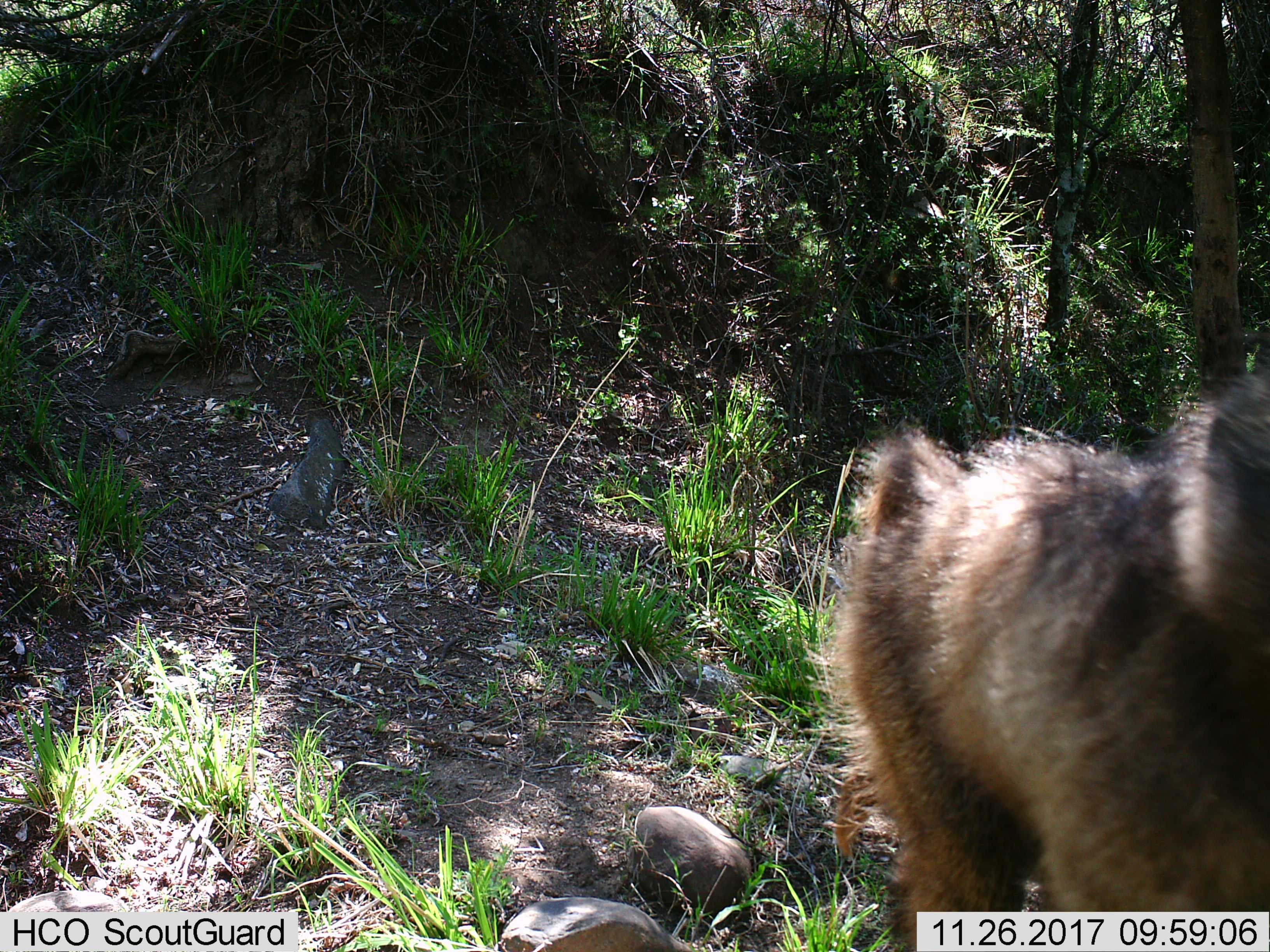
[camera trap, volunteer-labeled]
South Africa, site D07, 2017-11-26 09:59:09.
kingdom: Animalia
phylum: Chordata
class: Mammalia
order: Primates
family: Cercopithecidae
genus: Papio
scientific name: Papio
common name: baboon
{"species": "baboon (Papio)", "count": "1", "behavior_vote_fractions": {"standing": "50%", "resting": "0%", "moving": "50%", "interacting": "0%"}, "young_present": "0%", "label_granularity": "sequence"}